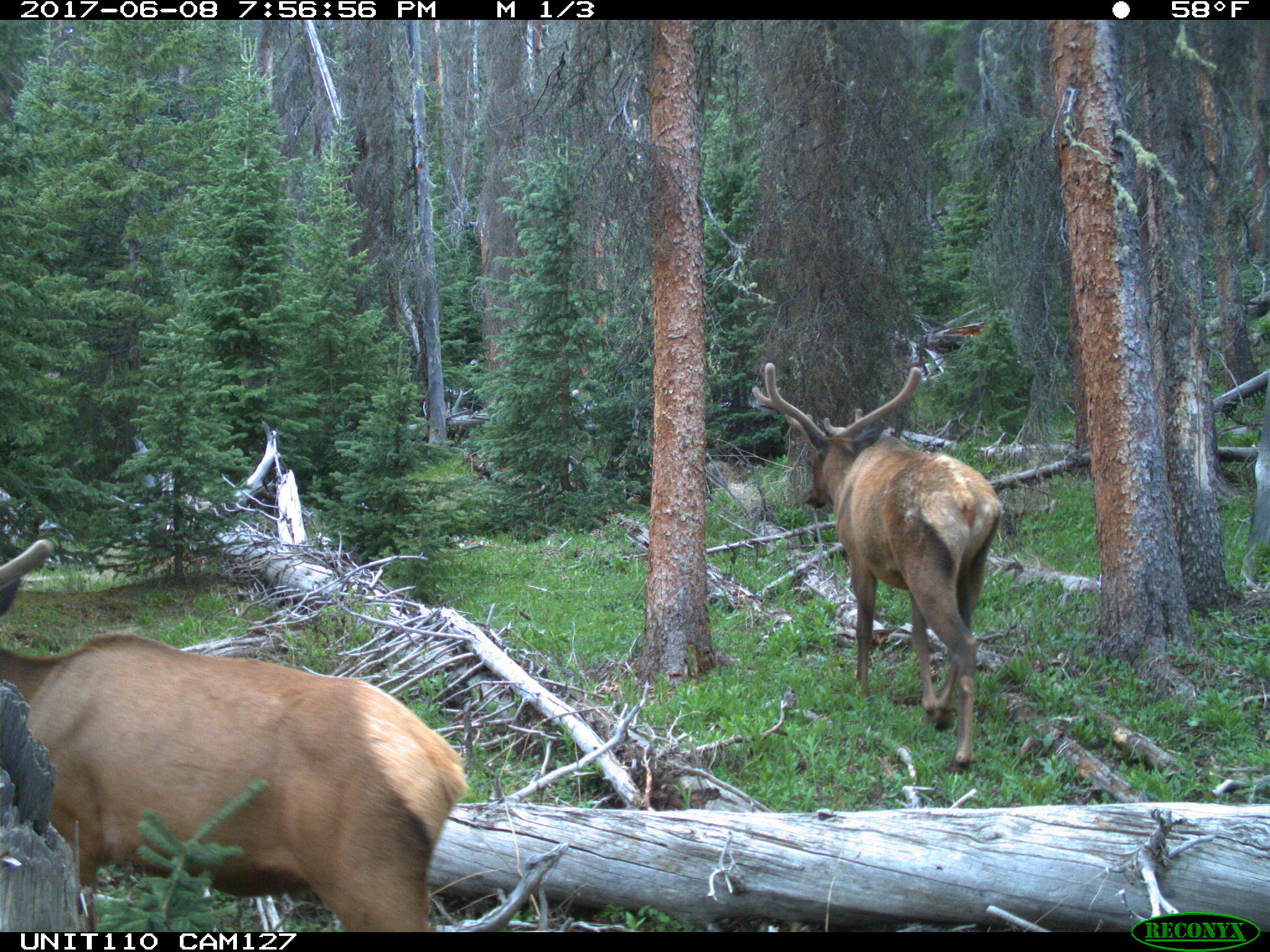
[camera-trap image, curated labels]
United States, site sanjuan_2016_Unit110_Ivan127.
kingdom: Animalia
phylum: Chordata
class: Mammalia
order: Artiodactyla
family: Cervidae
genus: Cervus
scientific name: Cervus elaphus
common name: red deer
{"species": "Cervus elaphus (red deer)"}